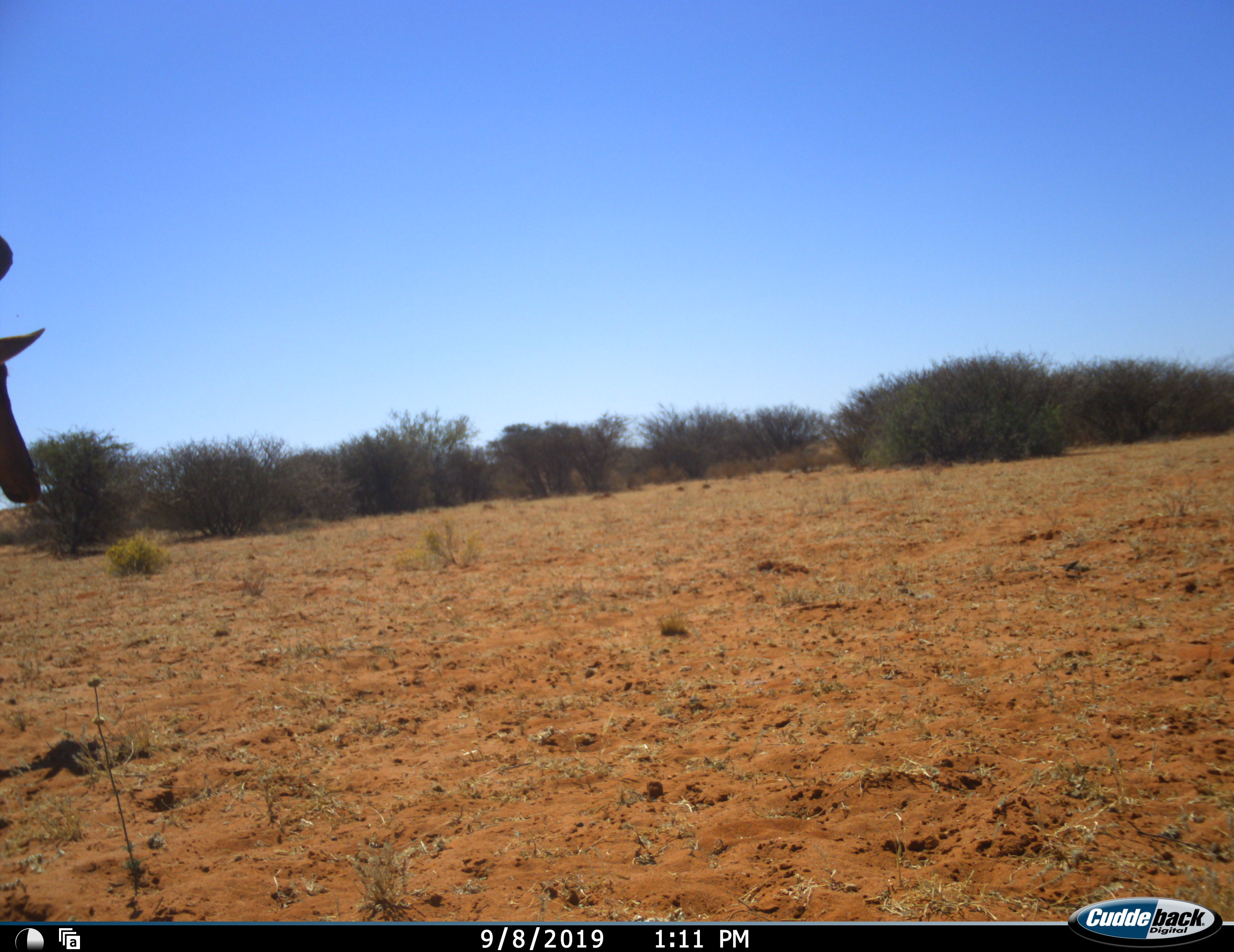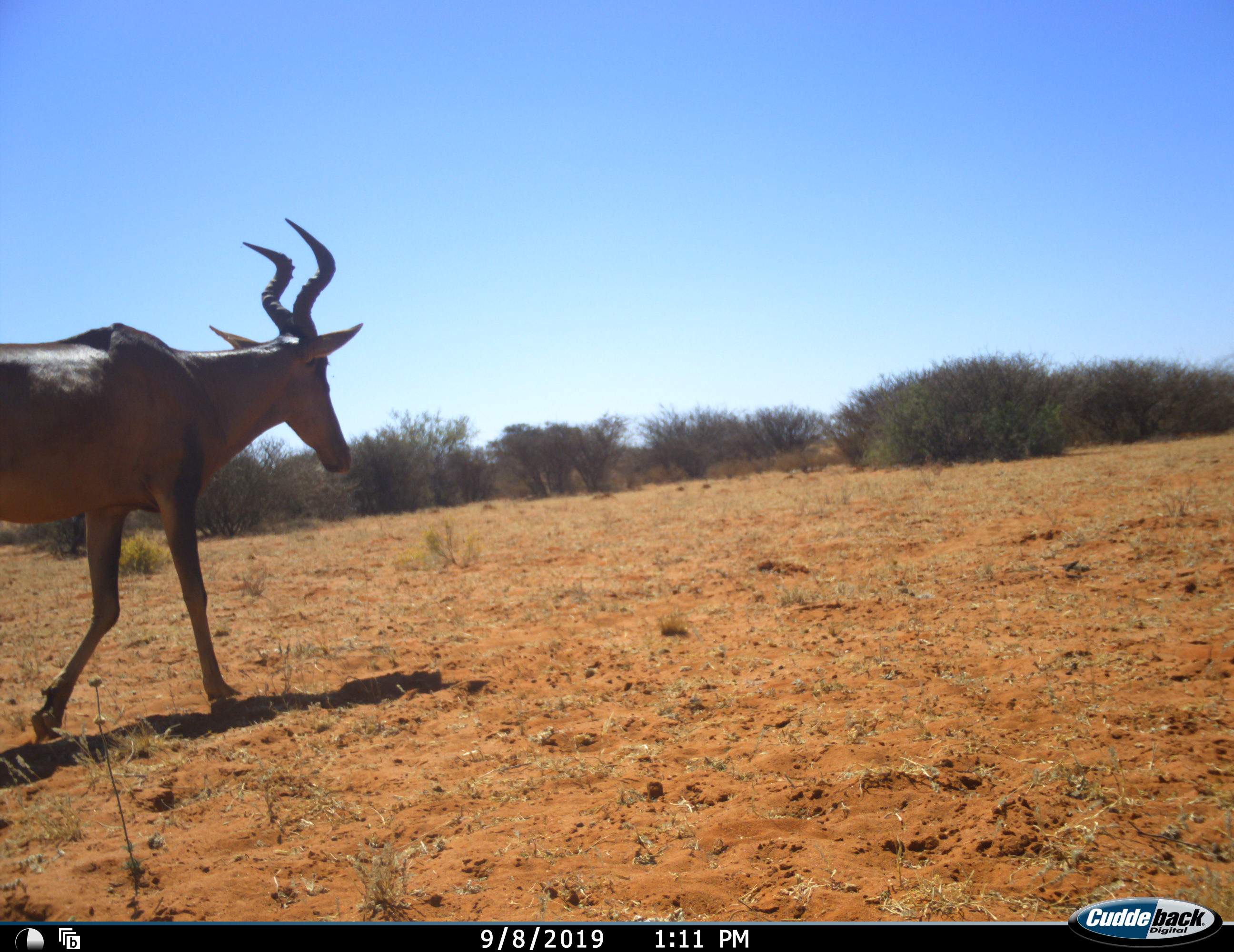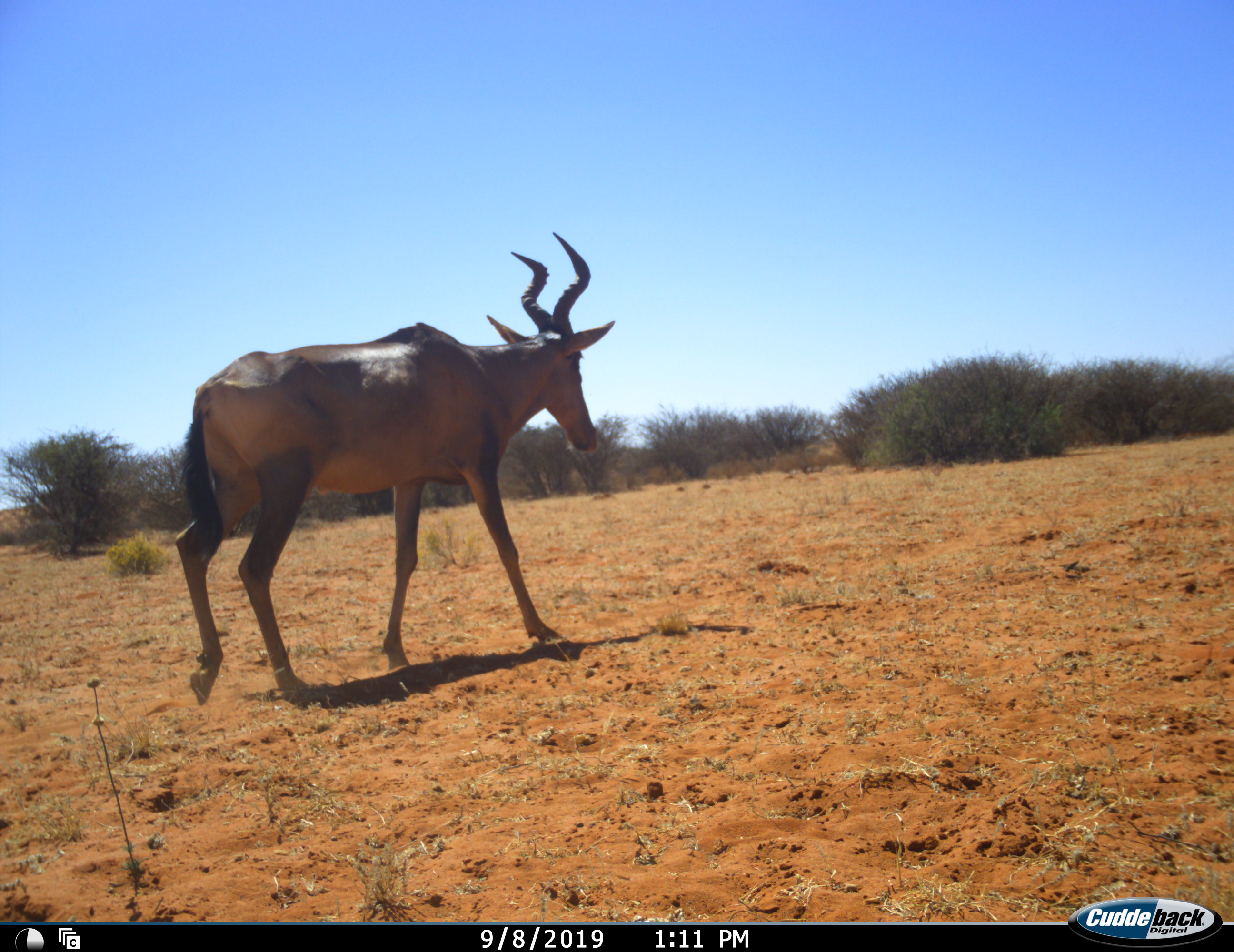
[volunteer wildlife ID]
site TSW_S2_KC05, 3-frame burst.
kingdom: Animalia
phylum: Chordata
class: Mammalia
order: Artiodactyla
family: Bovidae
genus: Alcelaphus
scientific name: Alcelaphus buselaphus caama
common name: red hartebeest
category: hartebeestred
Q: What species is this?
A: Hartebeestred (red hartebeest) (Alcelaphus buselaphus caama).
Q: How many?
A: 1.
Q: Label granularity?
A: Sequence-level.